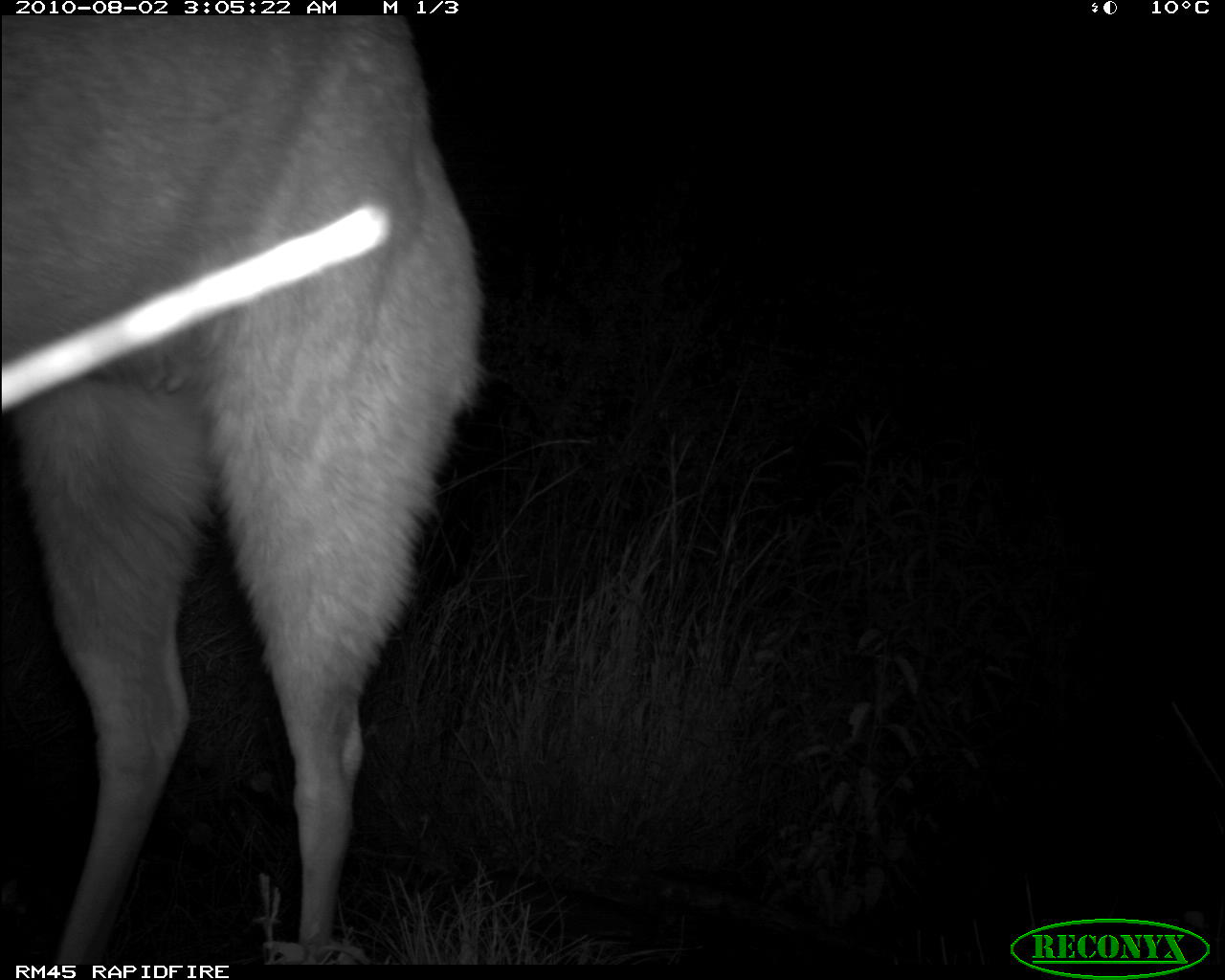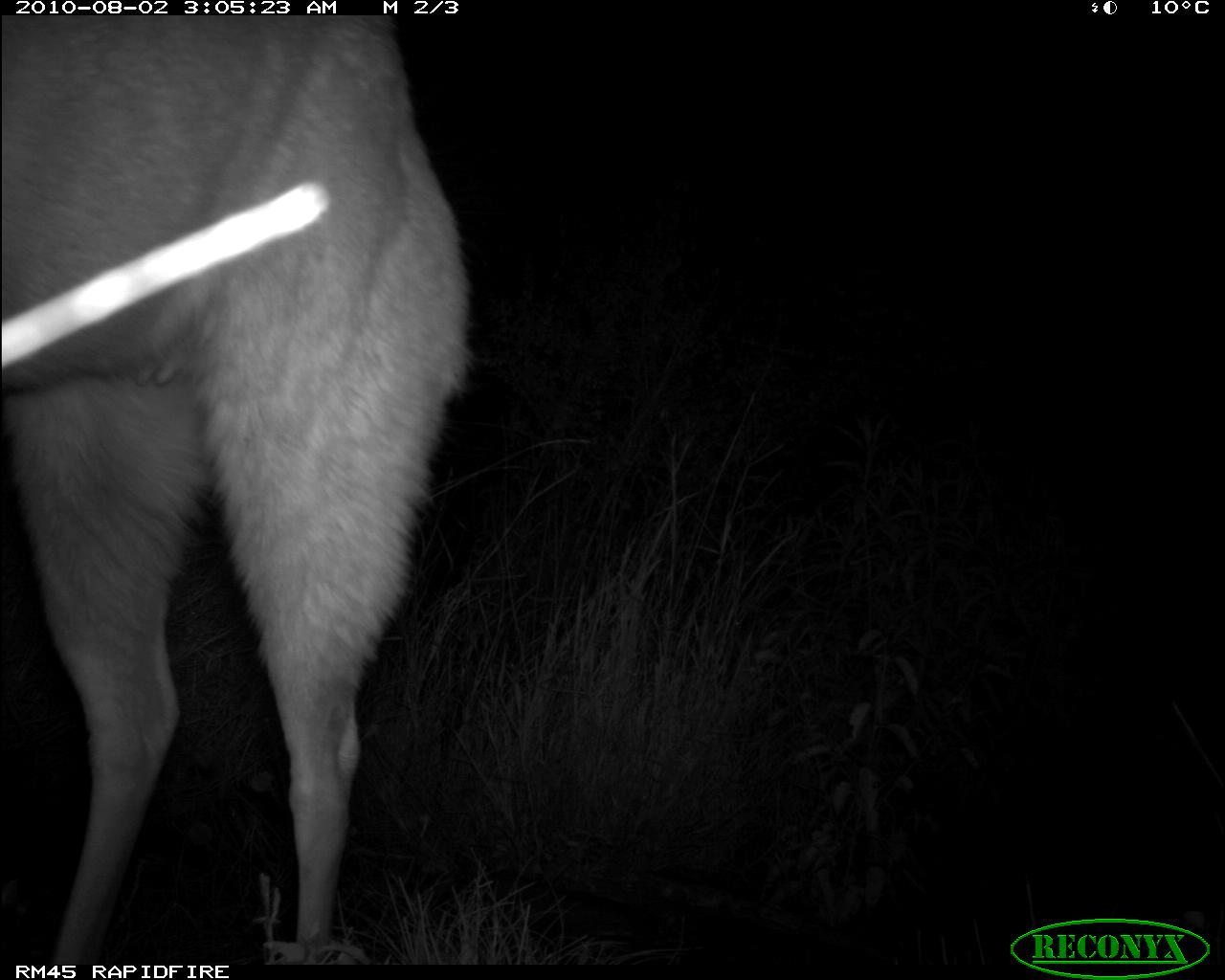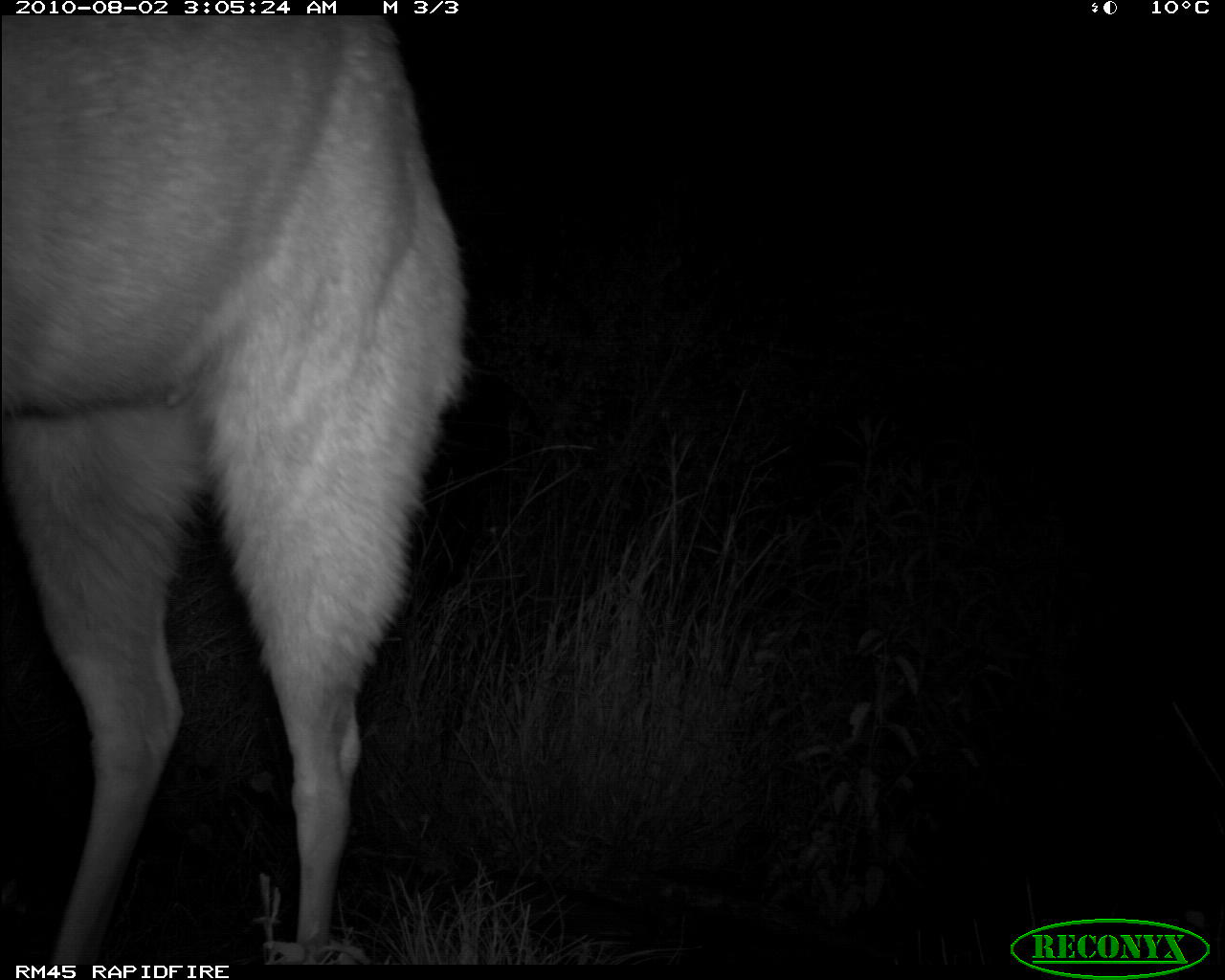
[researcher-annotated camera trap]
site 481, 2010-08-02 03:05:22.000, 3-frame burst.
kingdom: Animalia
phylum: Chordata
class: Mammalia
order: Artiodactyla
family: Bovidae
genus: Tragelaphus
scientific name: Tragelaphus scriptus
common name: bushbuck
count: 1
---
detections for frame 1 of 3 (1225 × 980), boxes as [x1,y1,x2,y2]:
tragelaphus scriptus: [0,15,484,960]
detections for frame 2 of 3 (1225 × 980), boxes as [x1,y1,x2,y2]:
tragelaphus scriptus: [0,16,477,960]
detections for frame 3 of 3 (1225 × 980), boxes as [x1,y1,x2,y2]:
tragelaphus scriptus: [0,16,476,960]